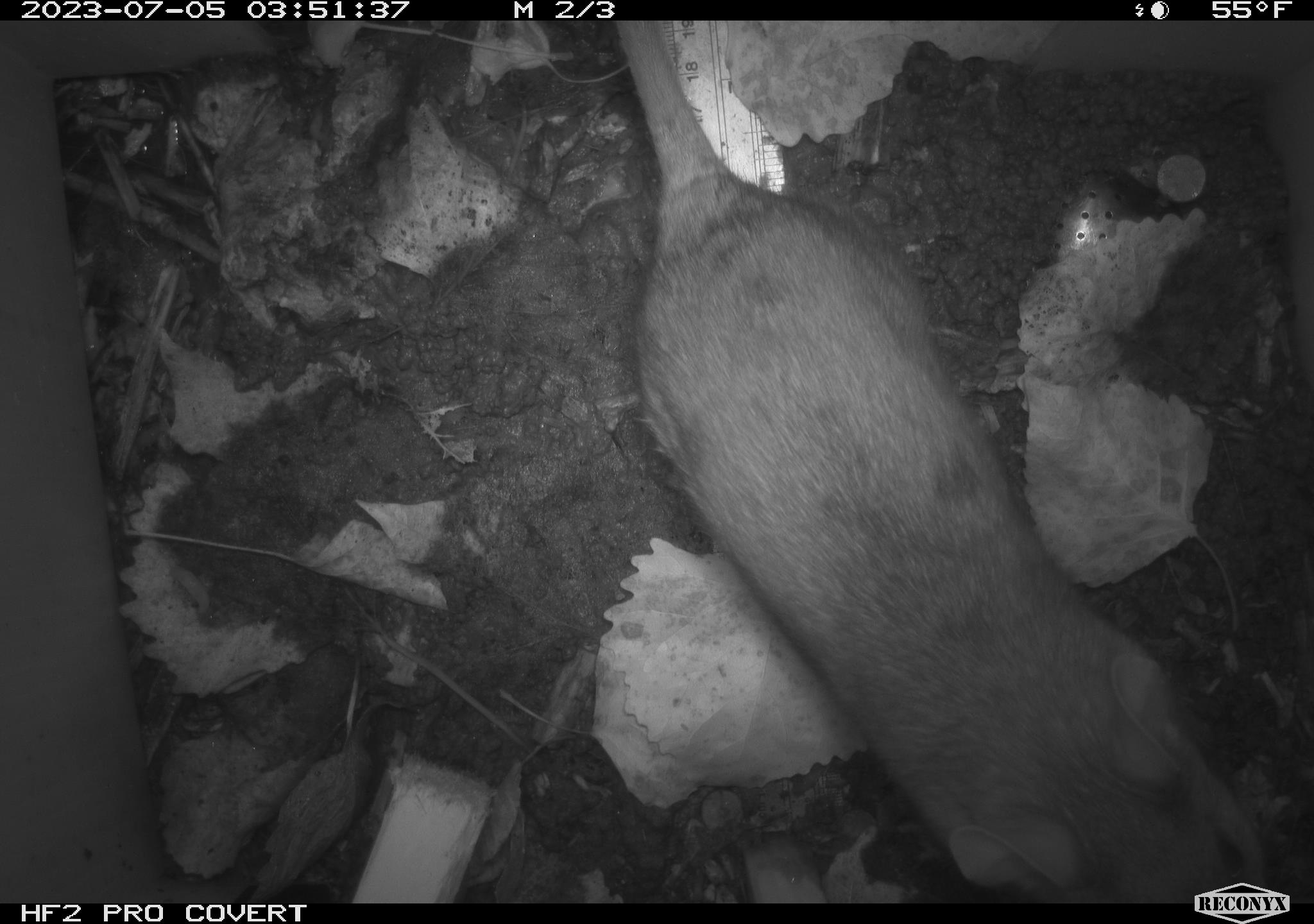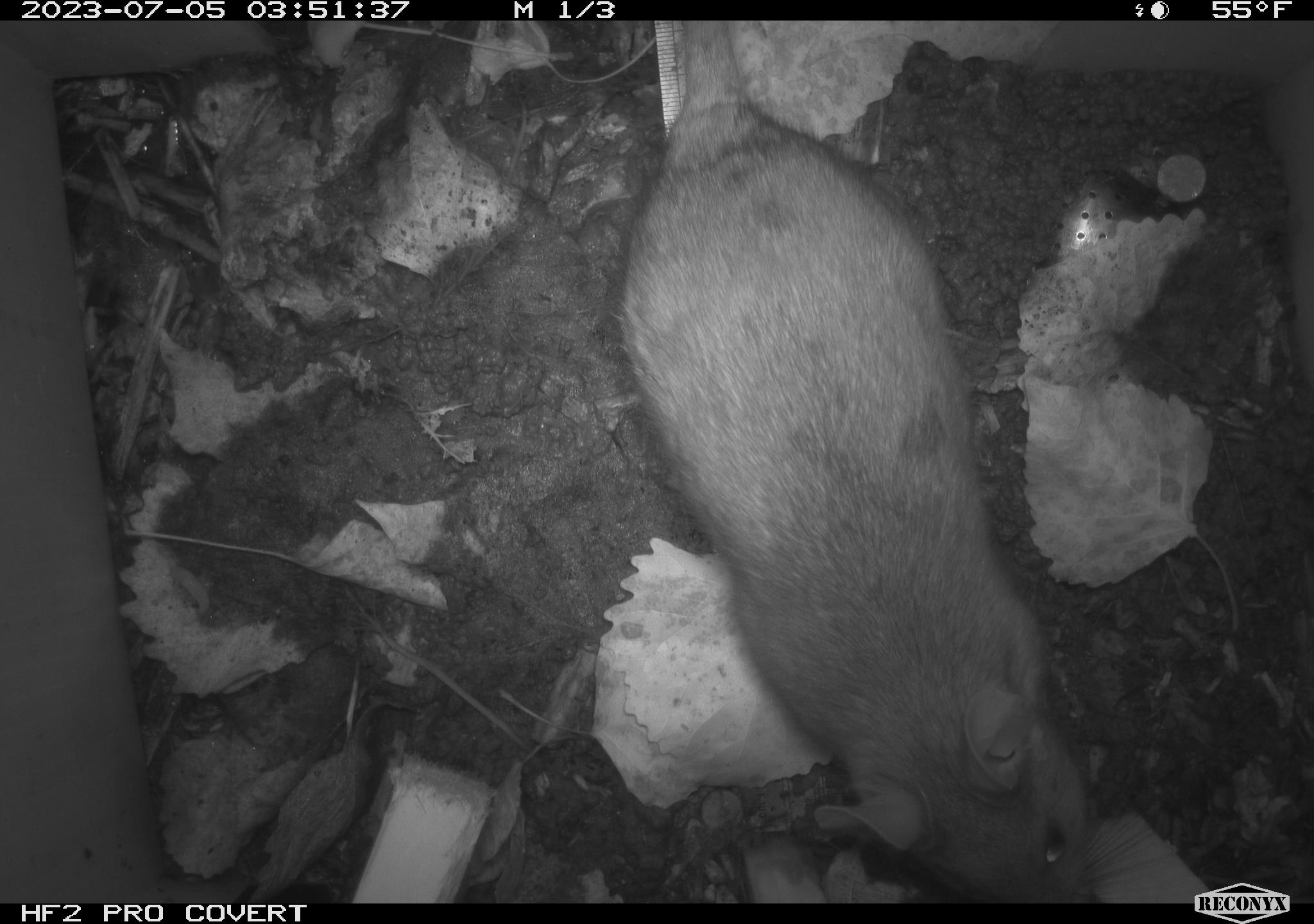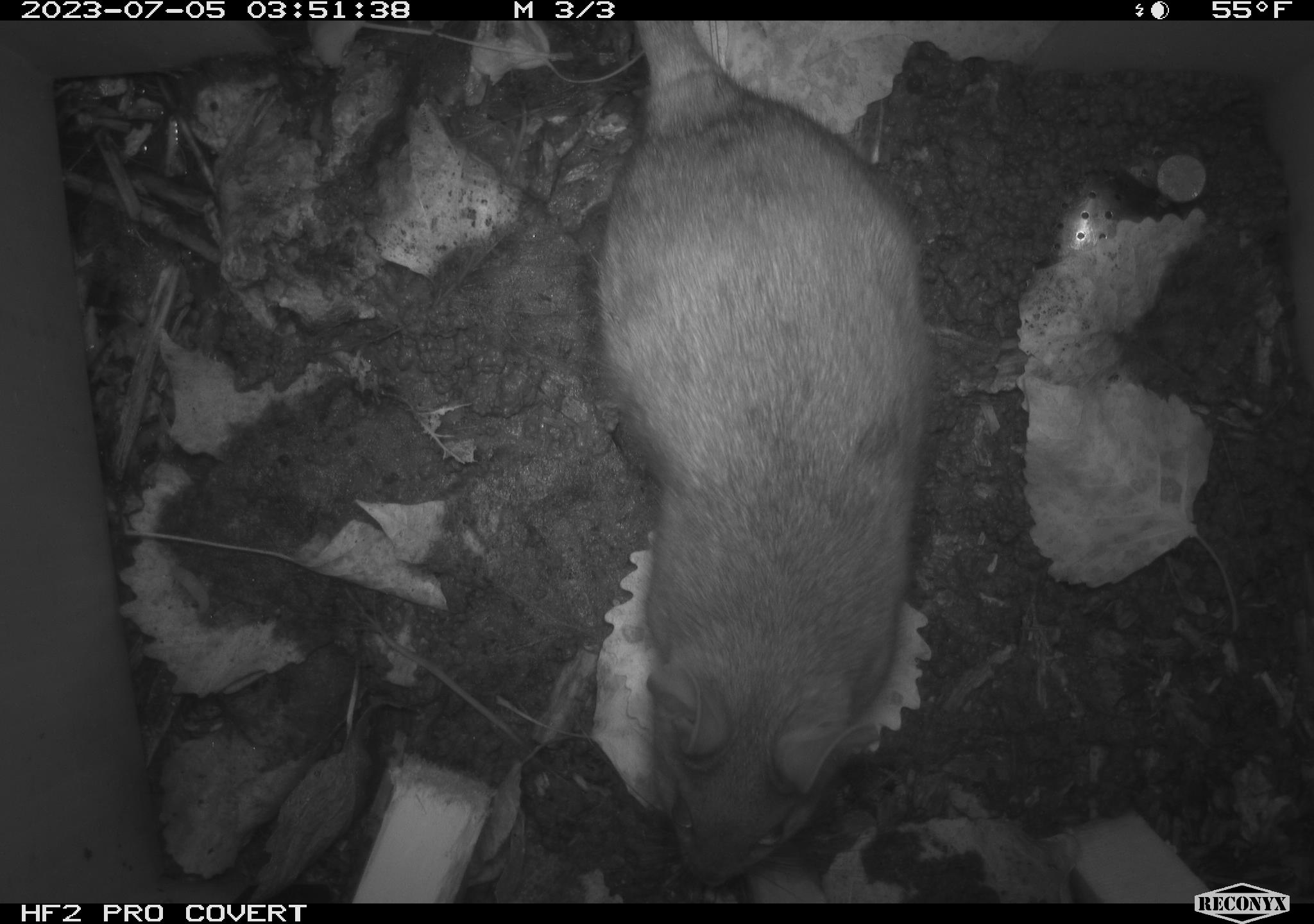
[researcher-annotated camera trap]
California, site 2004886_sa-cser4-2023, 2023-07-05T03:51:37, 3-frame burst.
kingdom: Animalia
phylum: Chordata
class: Mammalia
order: Rodentia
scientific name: Rodentia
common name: woodrat or rat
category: woodrat or rat species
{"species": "woodrat or rat species (woodrat or rat) (Rodentia)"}